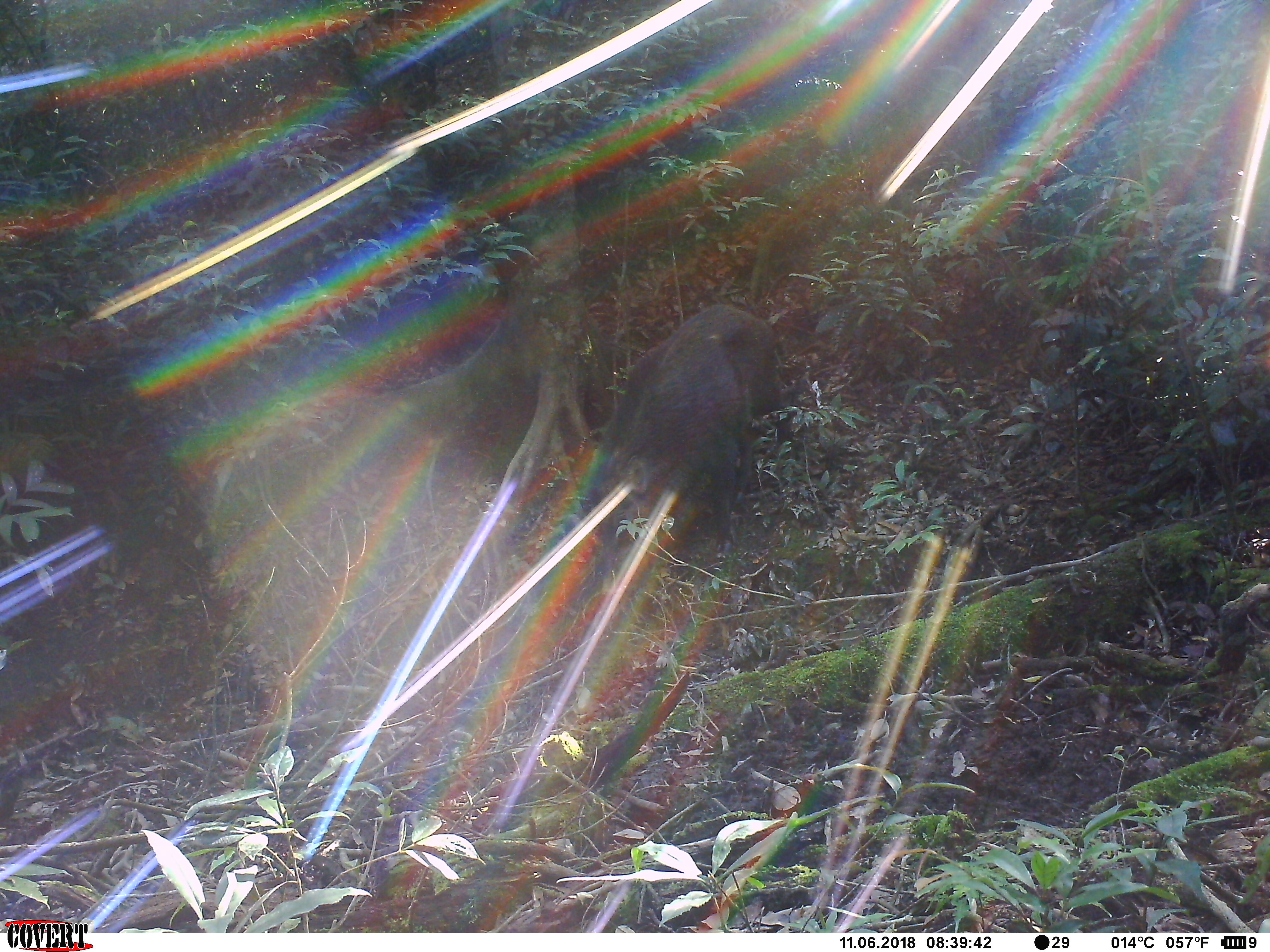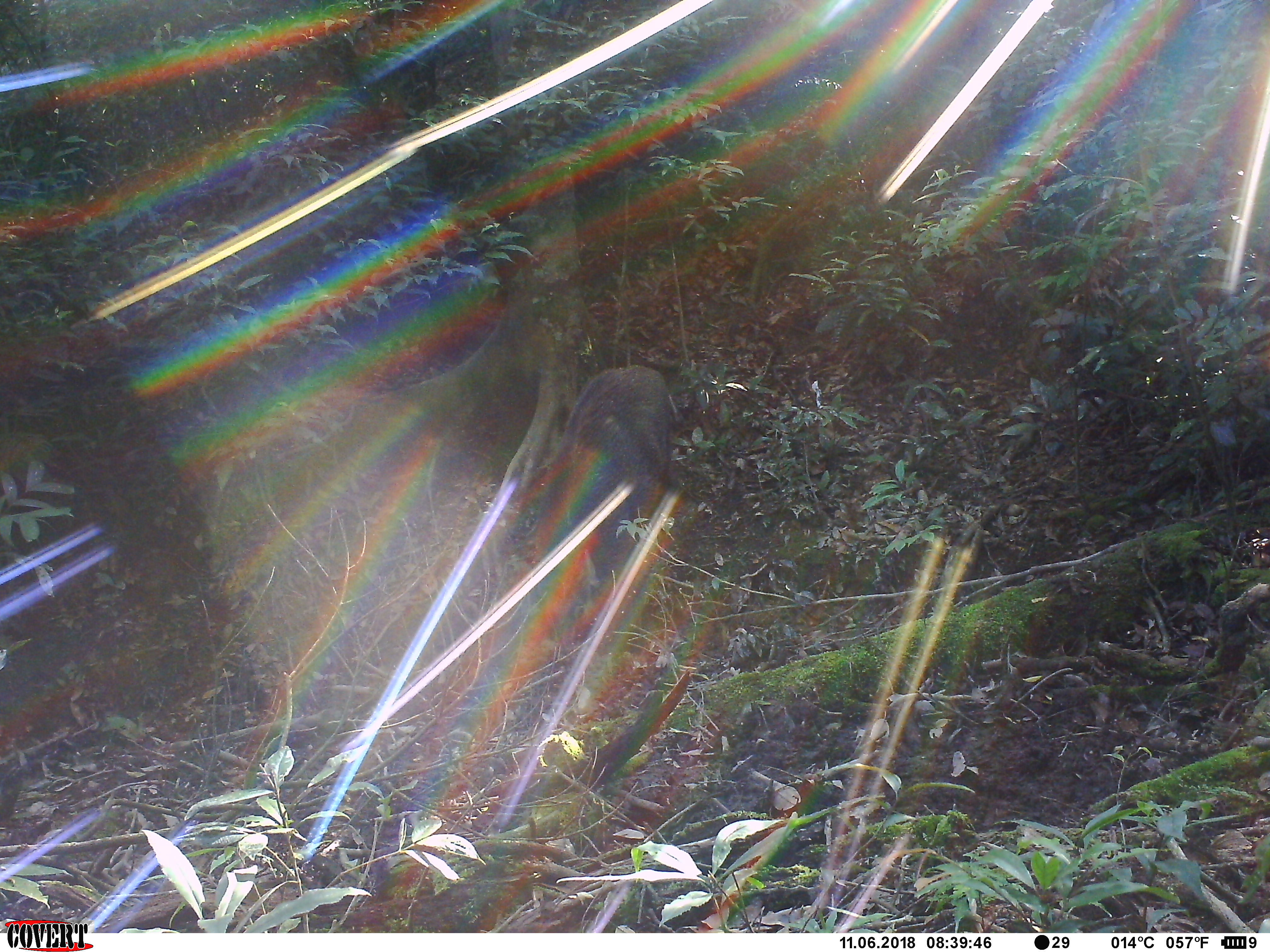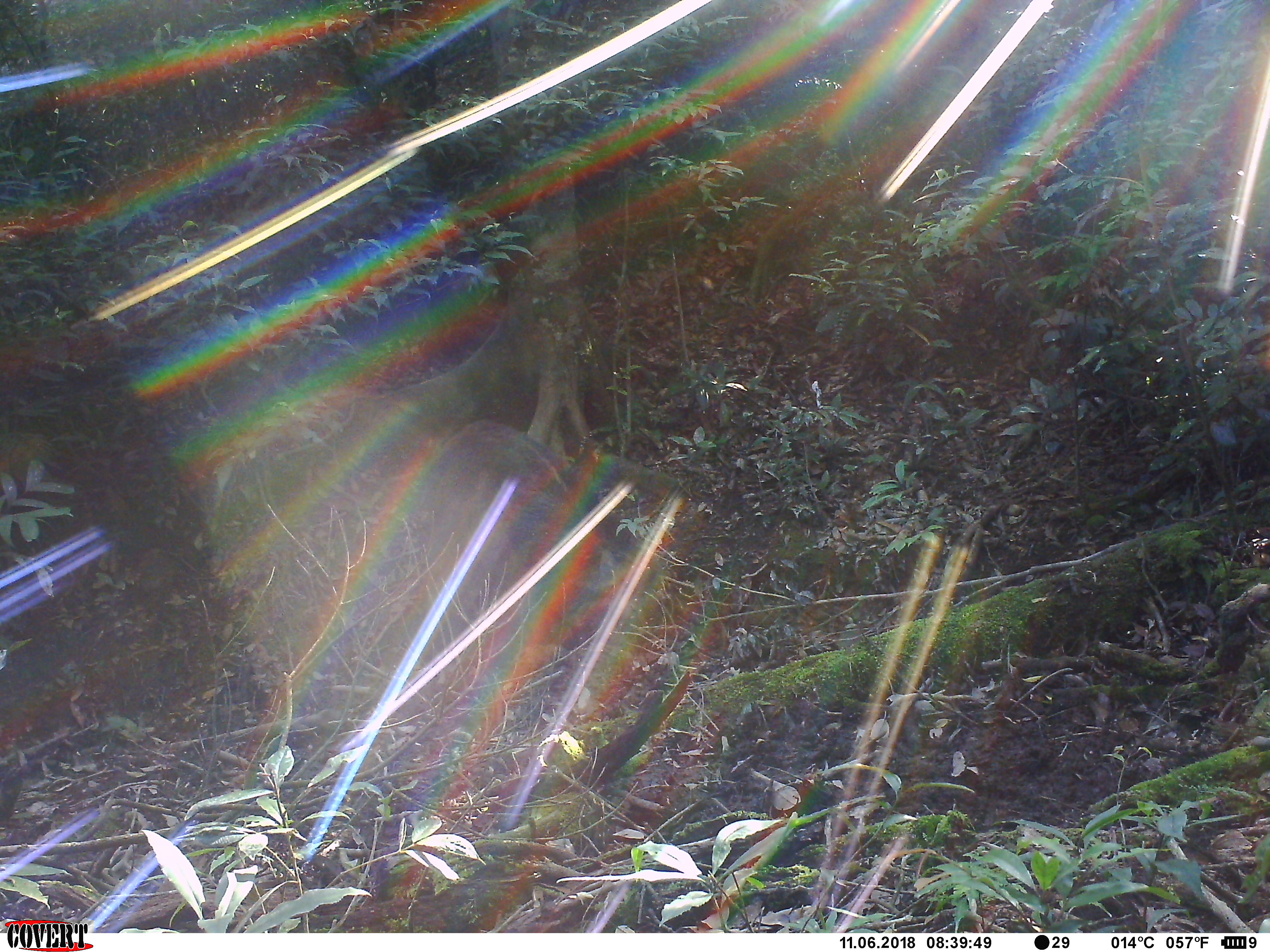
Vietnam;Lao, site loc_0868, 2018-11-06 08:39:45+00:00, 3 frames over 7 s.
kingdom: Animalia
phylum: Chordata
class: Mammalia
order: Artiodactyla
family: Suidae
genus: Sus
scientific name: Sus scrofa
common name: eurasian wild pig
Eurasian wild pig (Sus scrofa). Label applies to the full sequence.